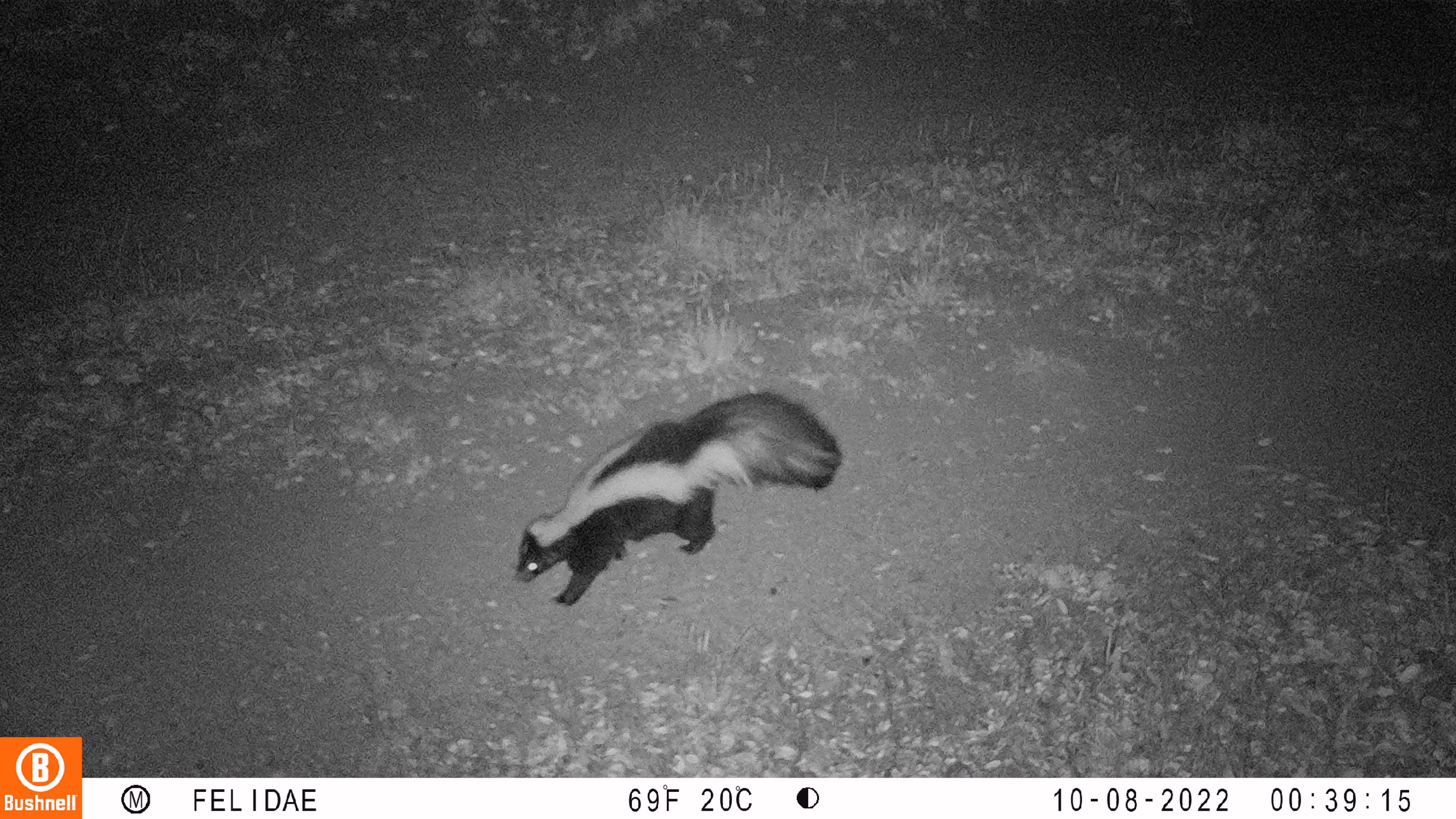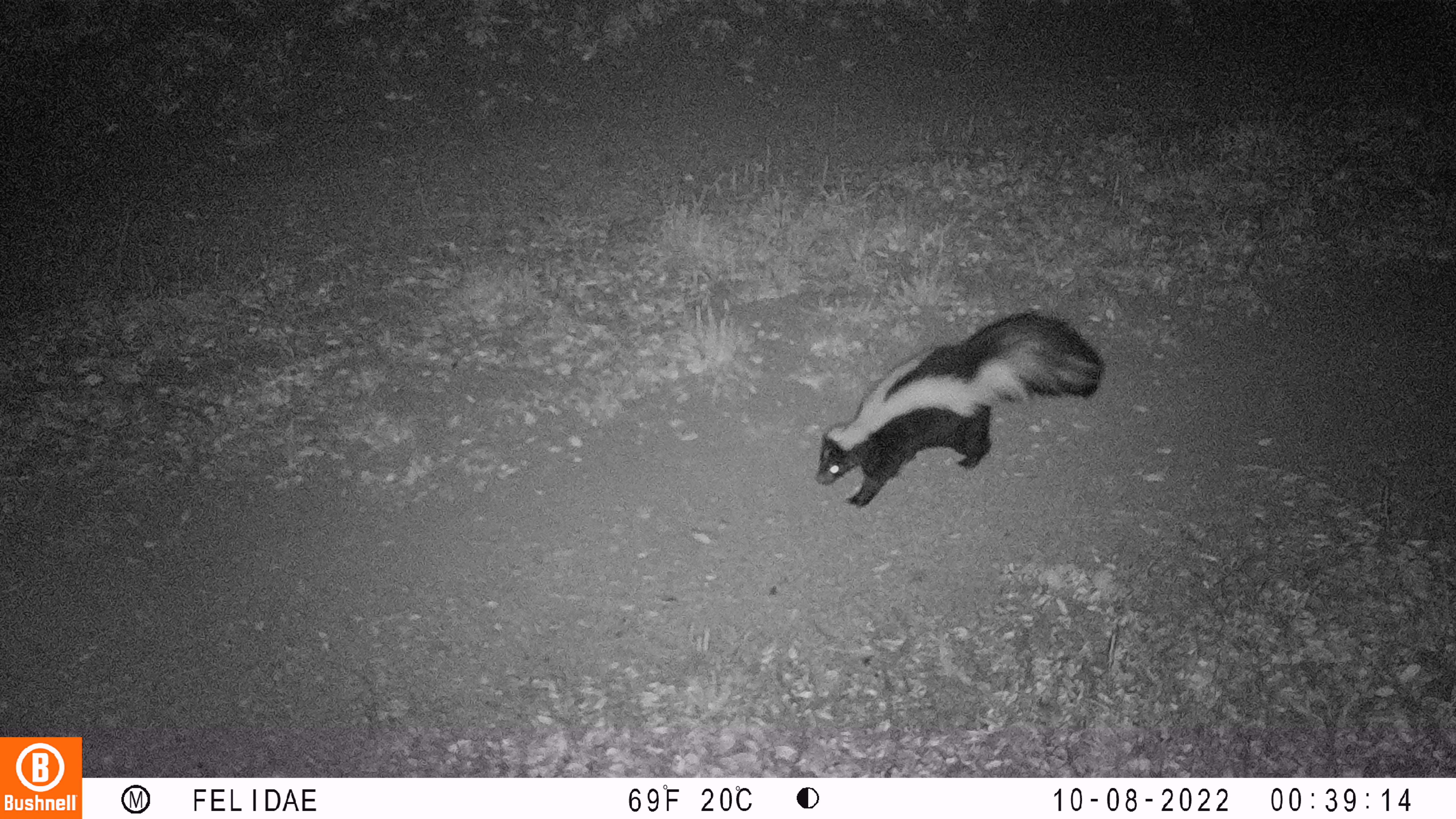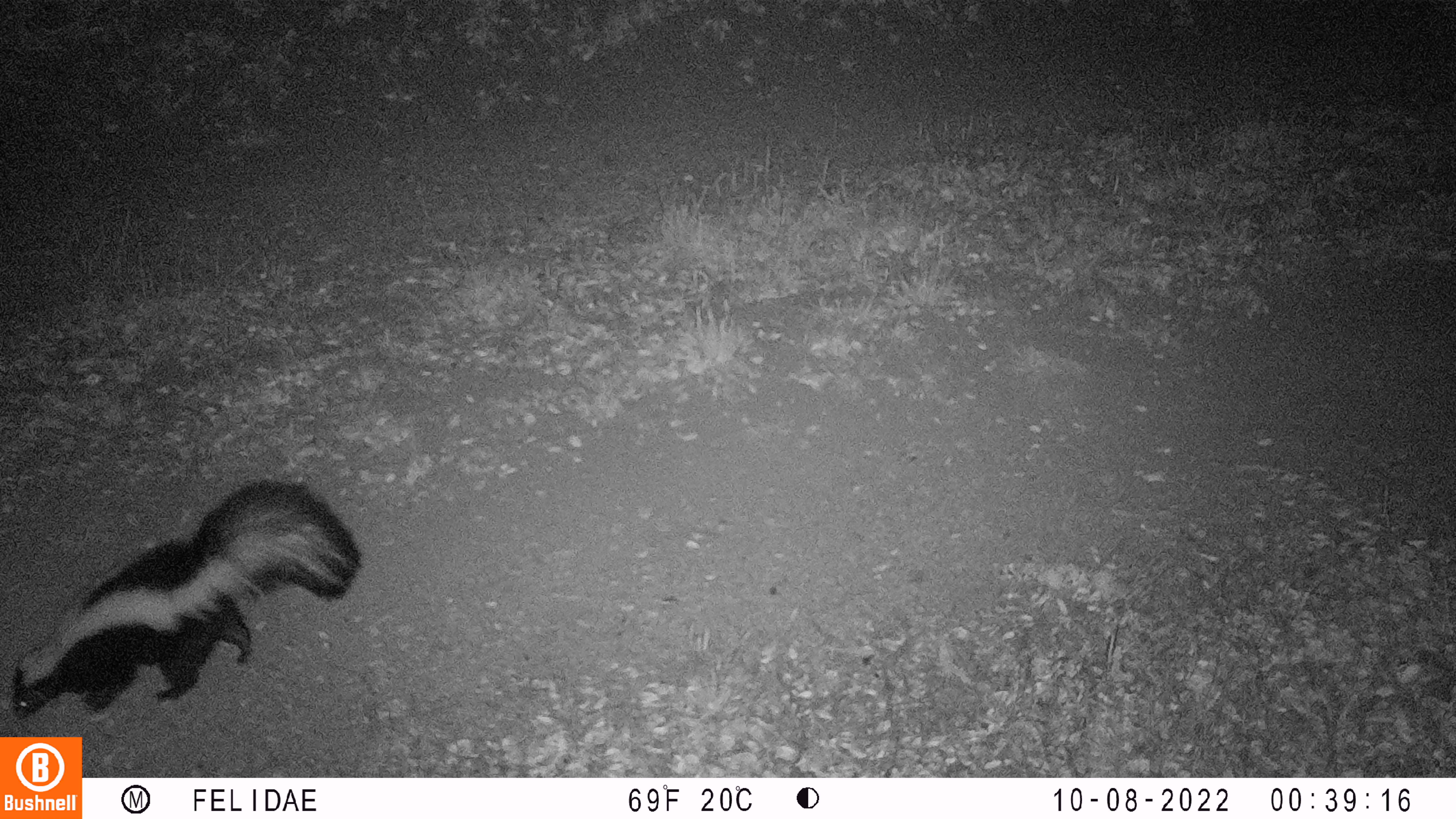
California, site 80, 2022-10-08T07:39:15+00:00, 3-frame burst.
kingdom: Animalia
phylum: Chordata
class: Mammalia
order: Carnivora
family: Mephitidae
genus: Mephitis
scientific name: Mephitis mephitis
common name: striped skunk